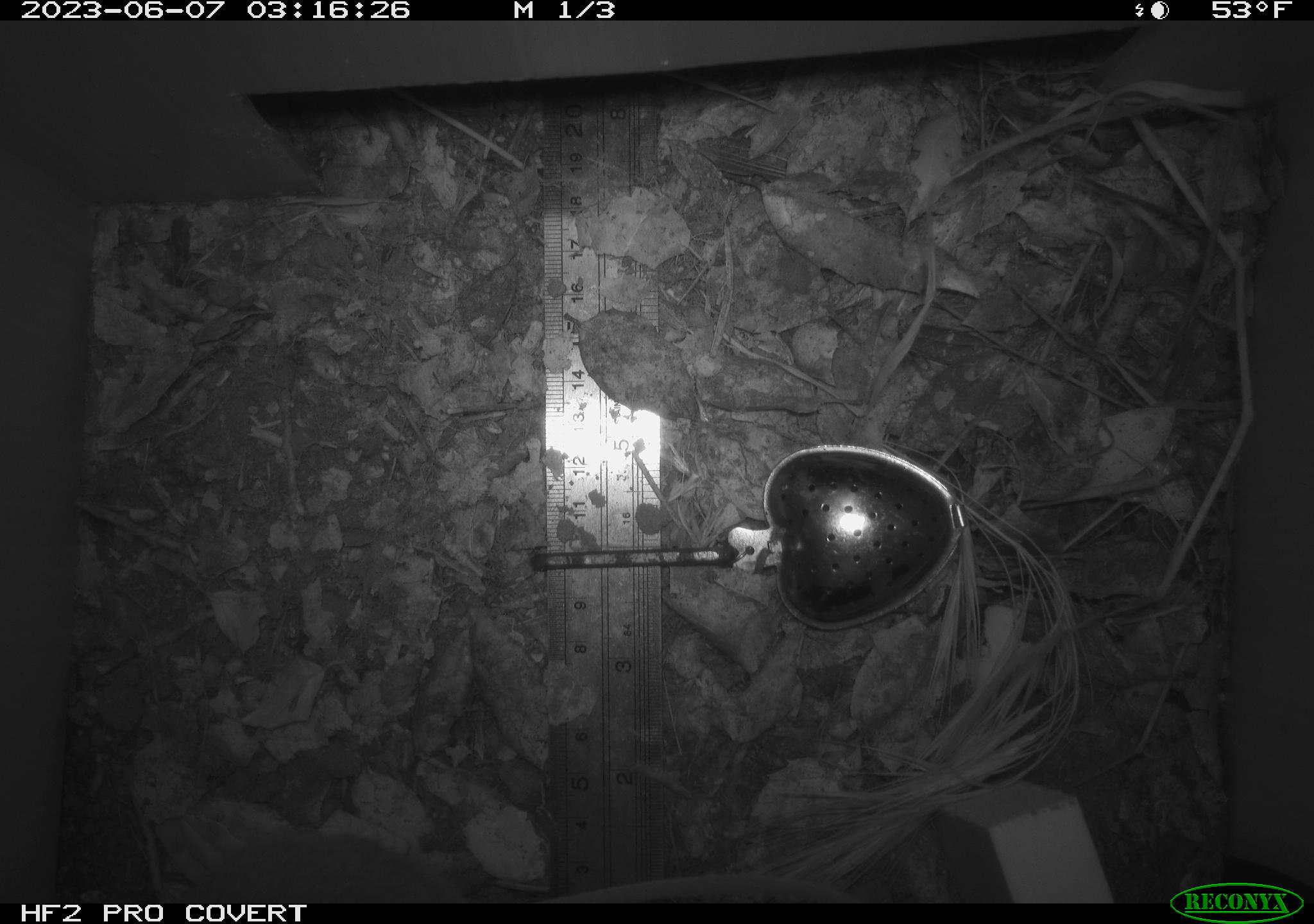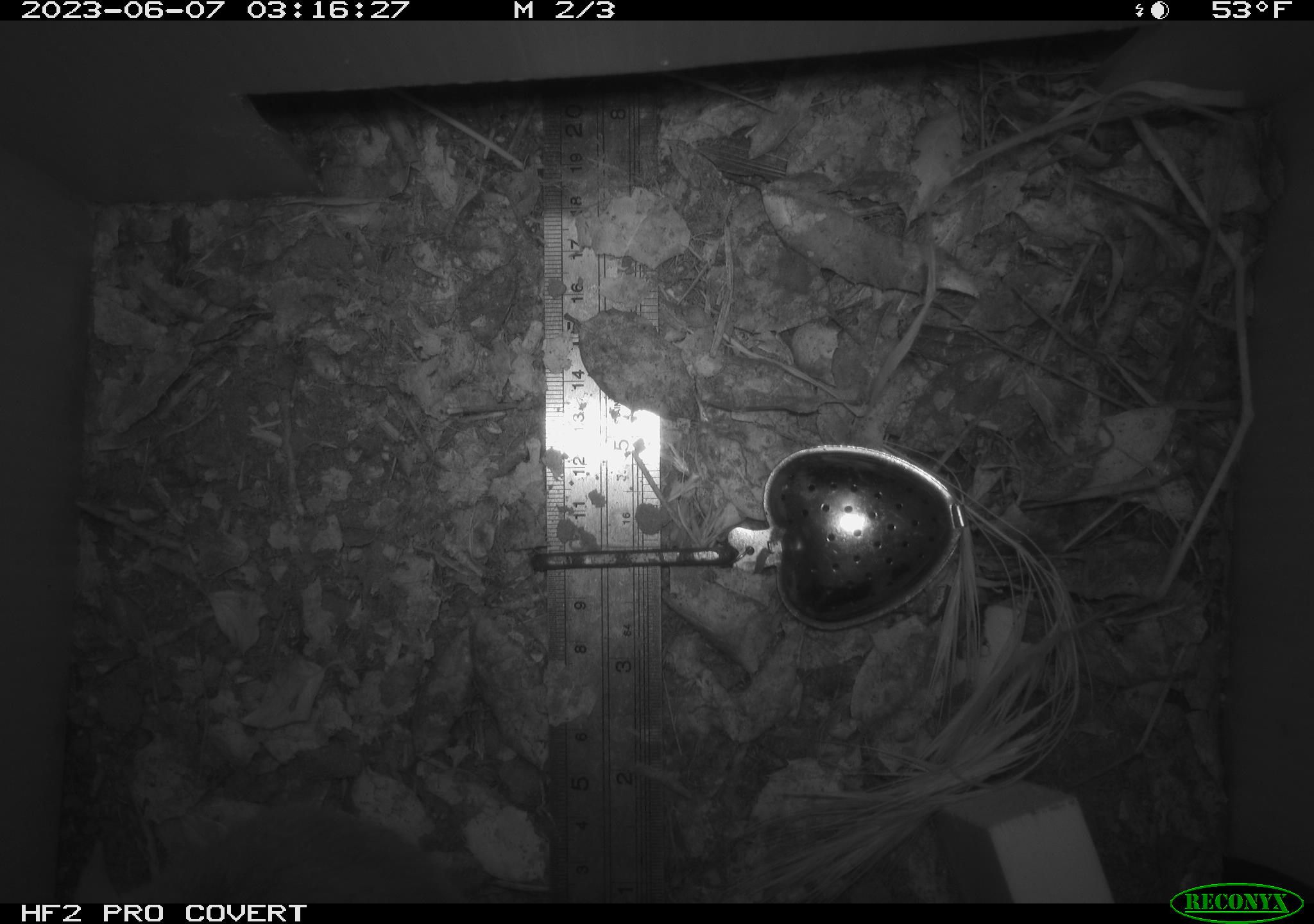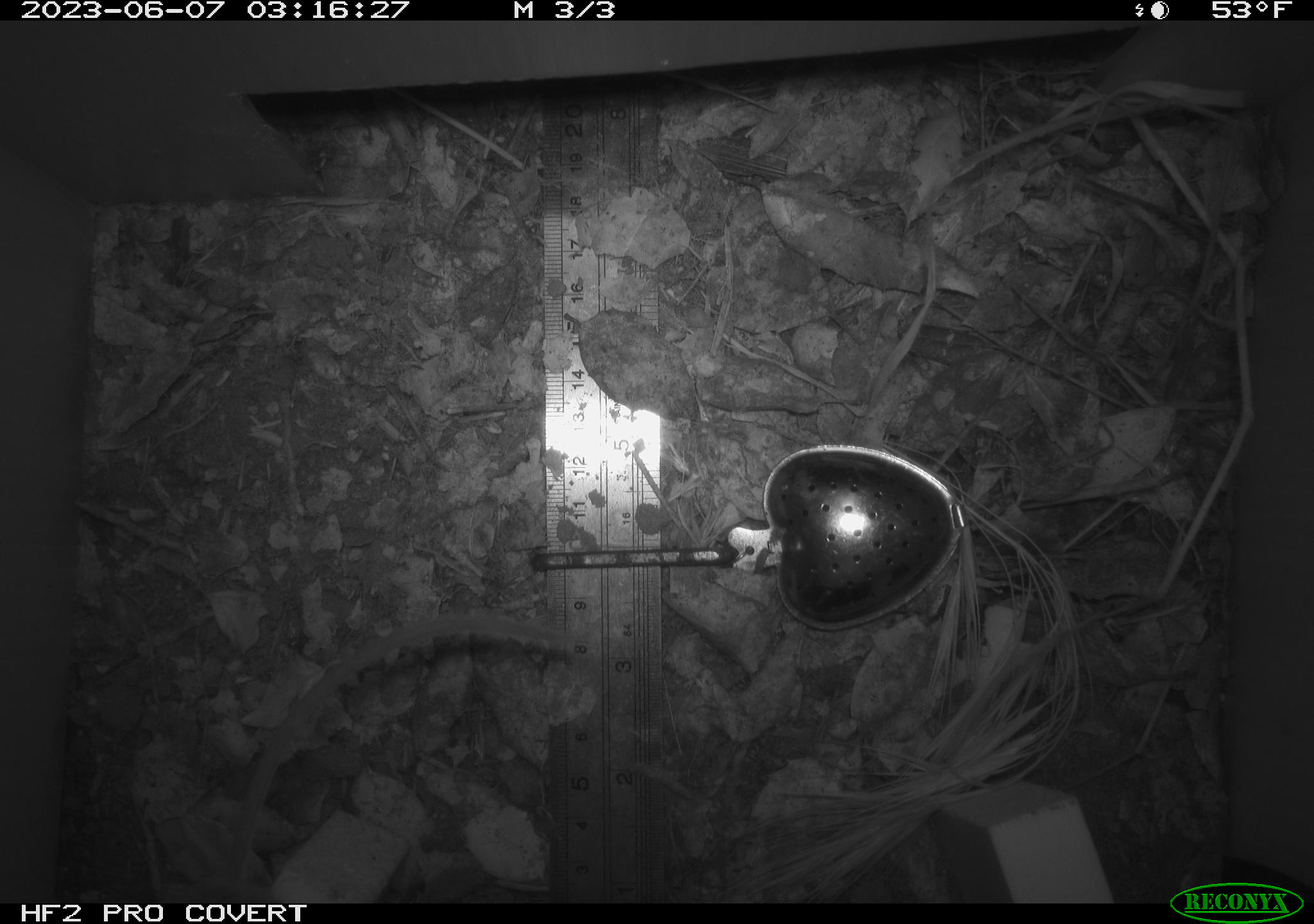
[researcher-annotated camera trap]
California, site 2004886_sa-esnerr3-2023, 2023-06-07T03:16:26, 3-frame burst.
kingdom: Animalia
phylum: Chordata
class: Mammalia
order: Rodentia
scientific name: Rodentia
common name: mouse species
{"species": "mouse species (Rodentia)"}